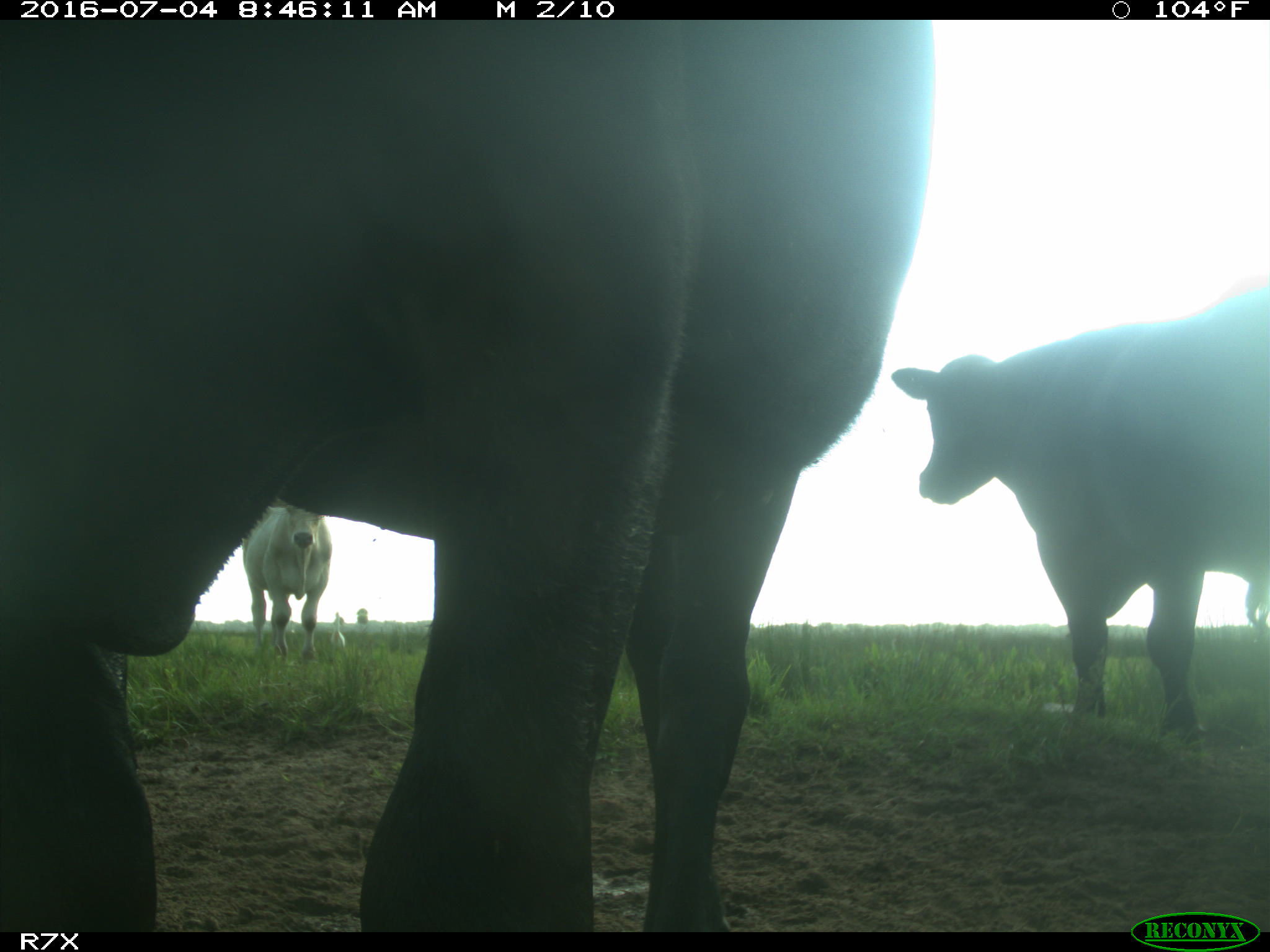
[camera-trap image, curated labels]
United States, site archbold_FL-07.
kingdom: Animalia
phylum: Chordata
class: Mammalia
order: Artiodactyla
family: Bovidae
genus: Bos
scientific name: Bos taurus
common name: domestic cow